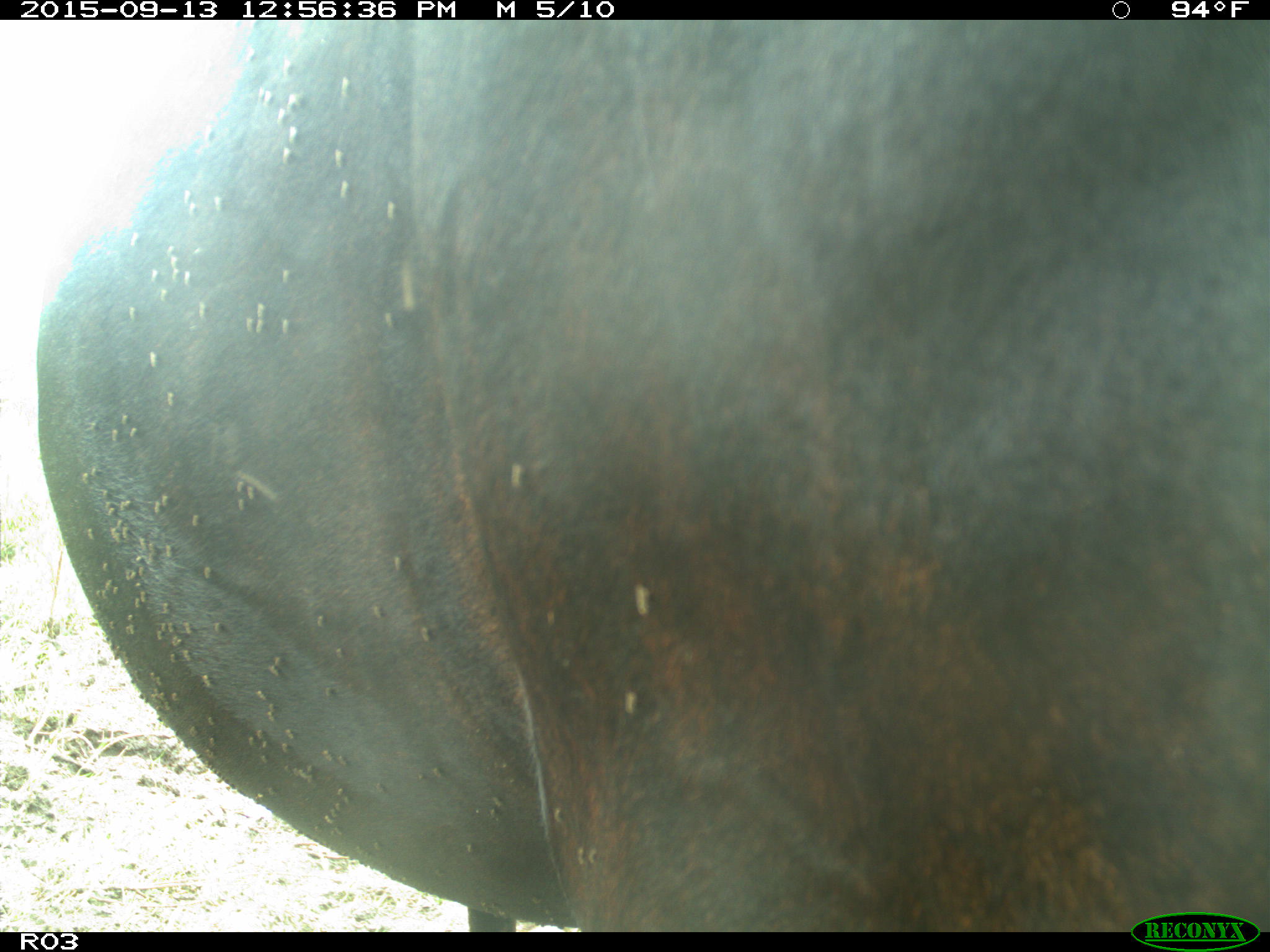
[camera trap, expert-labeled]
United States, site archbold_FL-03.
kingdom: Animalia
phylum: Chordata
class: Mammalia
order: Artiodactyla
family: Bovidae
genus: Bos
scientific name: Bos taurus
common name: domestic cow